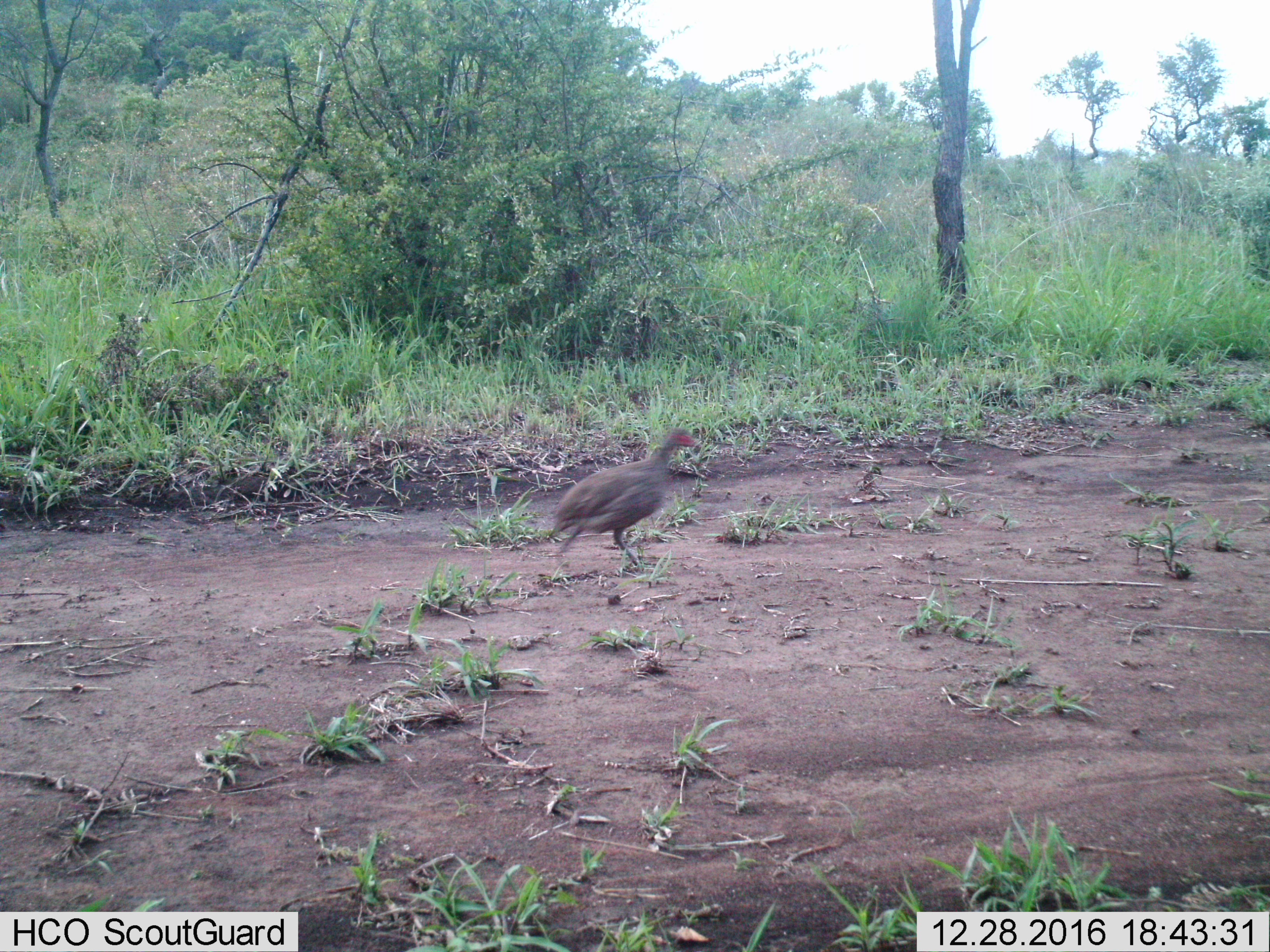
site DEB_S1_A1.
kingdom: Animalia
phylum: Chordata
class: Aves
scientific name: Aves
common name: bird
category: birdother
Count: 1.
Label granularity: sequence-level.